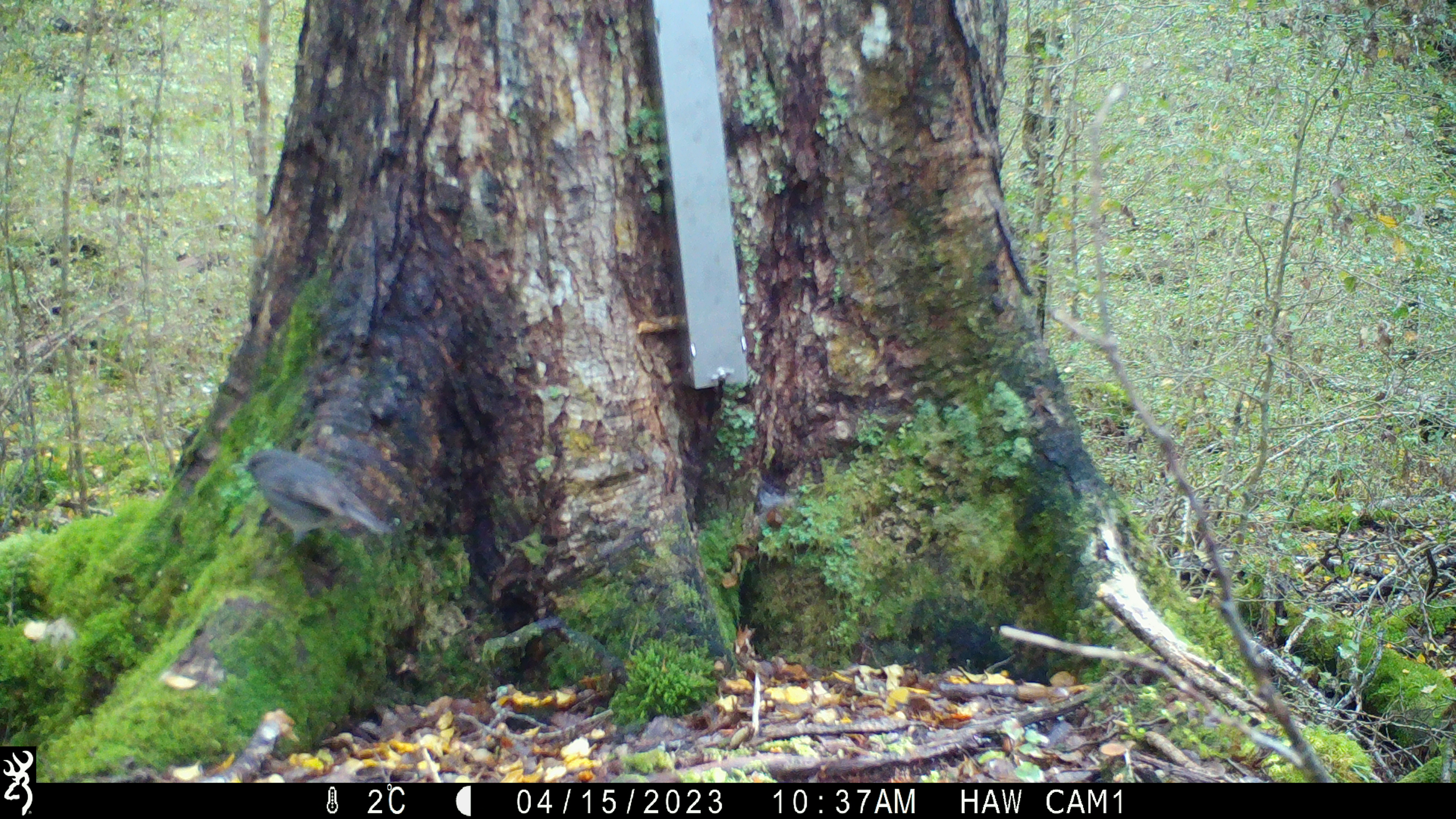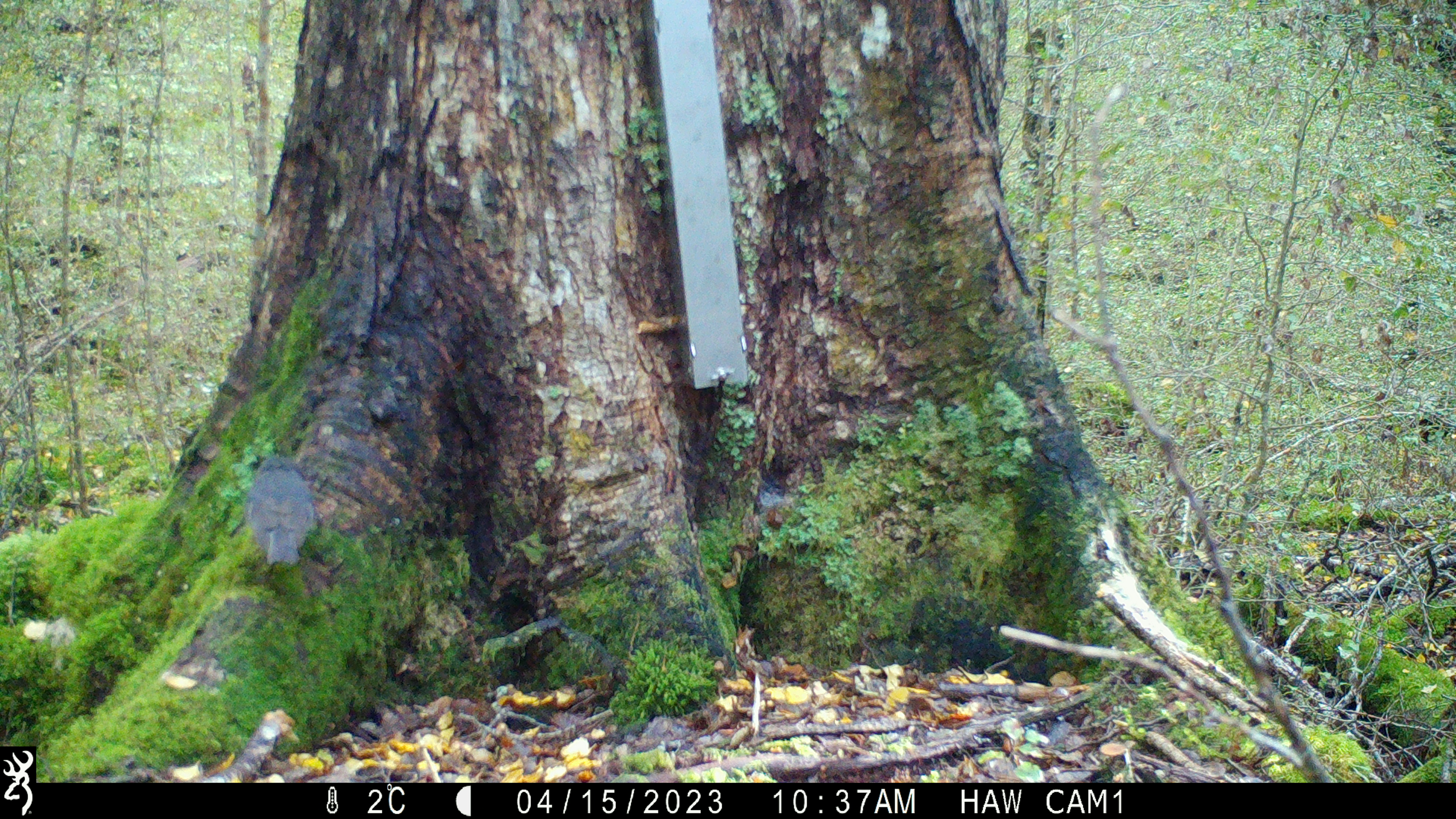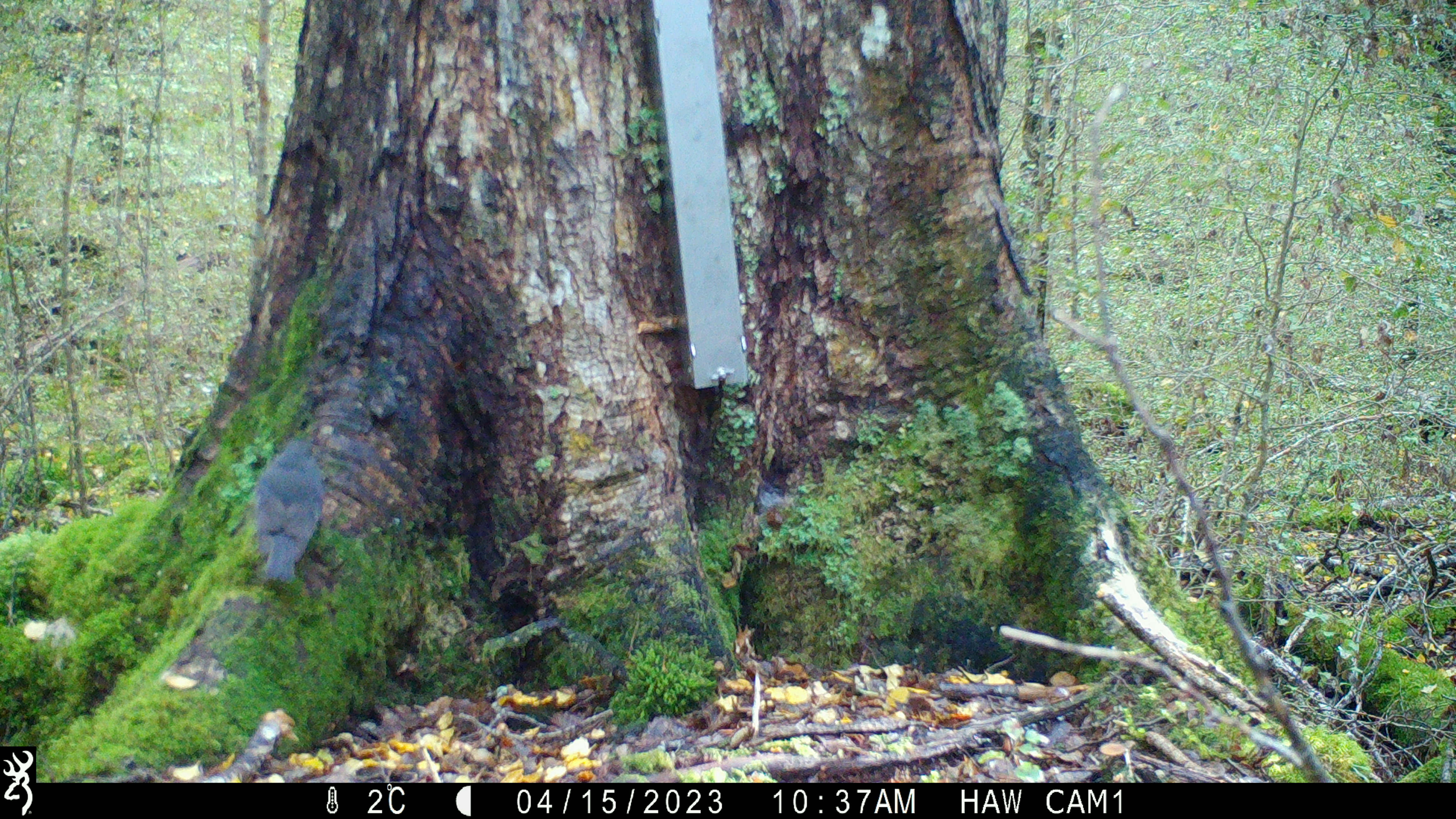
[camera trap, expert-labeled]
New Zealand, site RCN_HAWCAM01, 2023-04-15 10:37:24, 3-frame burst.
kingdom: Animalia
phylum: Chordata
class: Aves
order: Passeriformes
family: Petroicidae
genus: Petroica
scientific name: Petroica australis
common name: new zealand robin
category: robin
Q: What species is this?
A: Robin (new zealand robin) (Petroica australis).